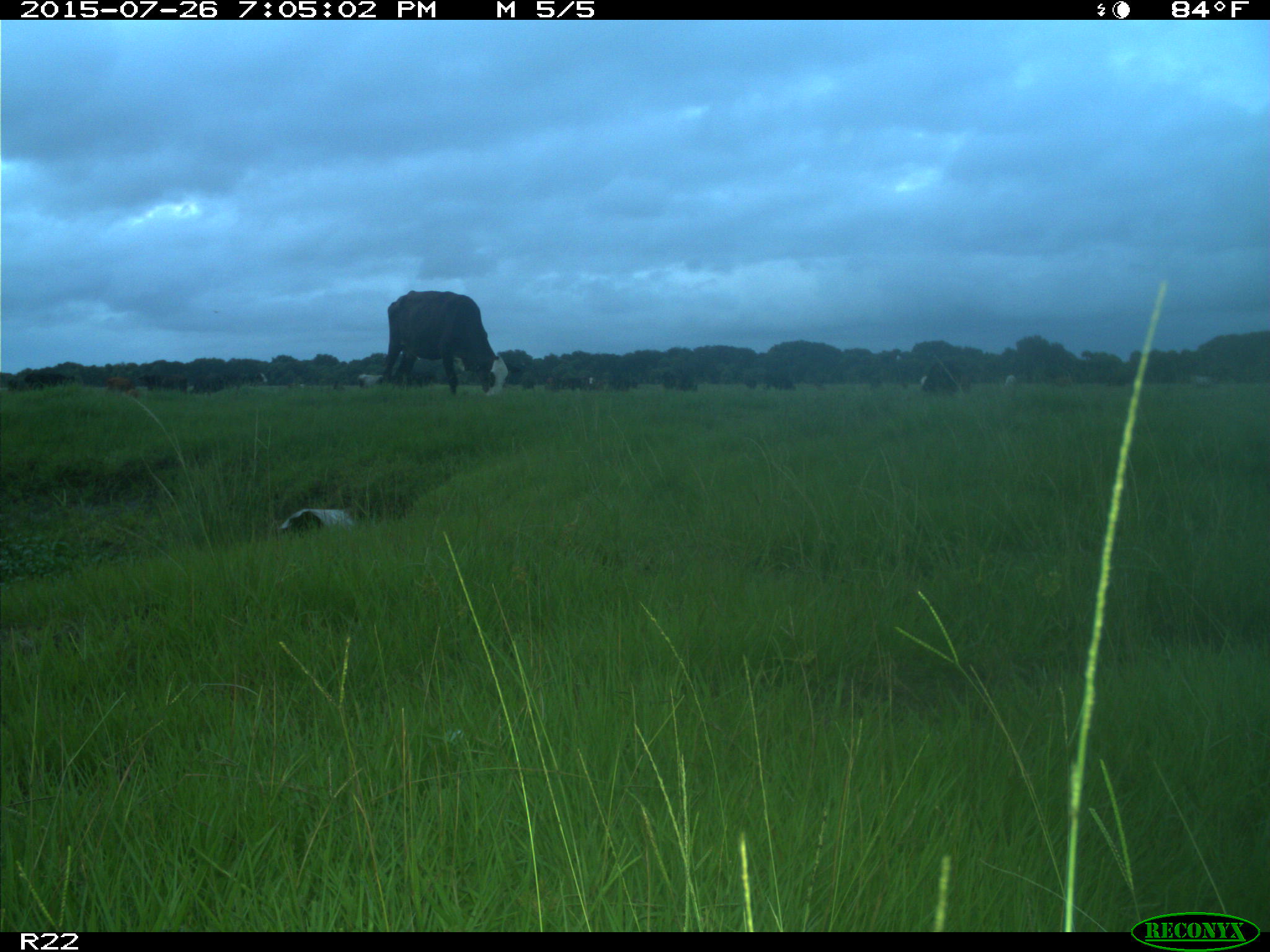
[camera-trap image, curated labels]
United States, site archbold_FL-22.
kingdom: Animalia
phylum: Chordata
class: Mammalia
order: Artiodactyla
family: Bovidae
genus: Bos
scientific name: Bos taurus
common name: domestic cow